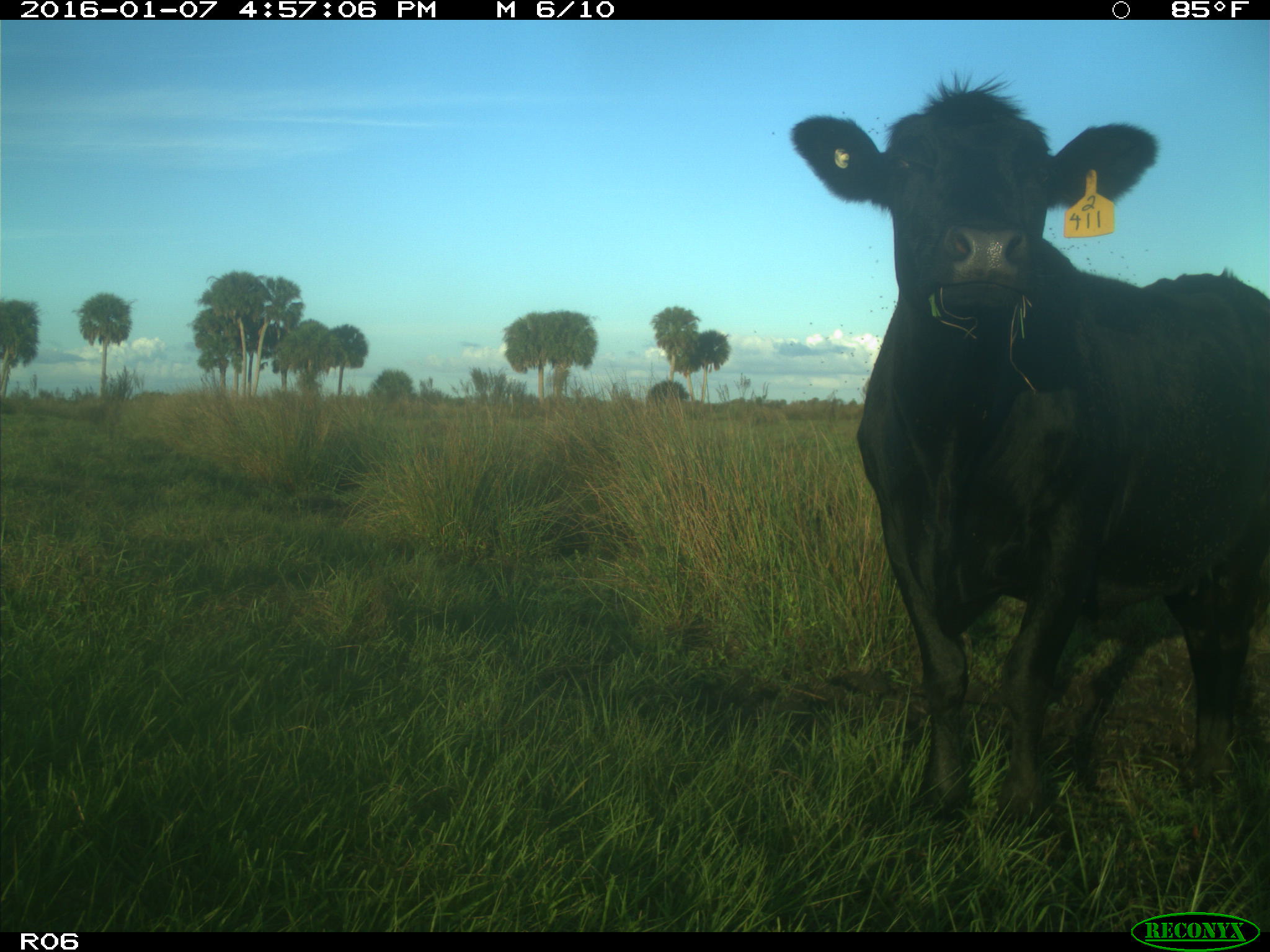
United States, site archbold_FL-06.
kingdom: Animalia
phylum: Chordata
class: Mammalia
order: Artiodactyla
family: Bovidae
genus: Bos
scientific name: Bos taurus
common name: domestic cow